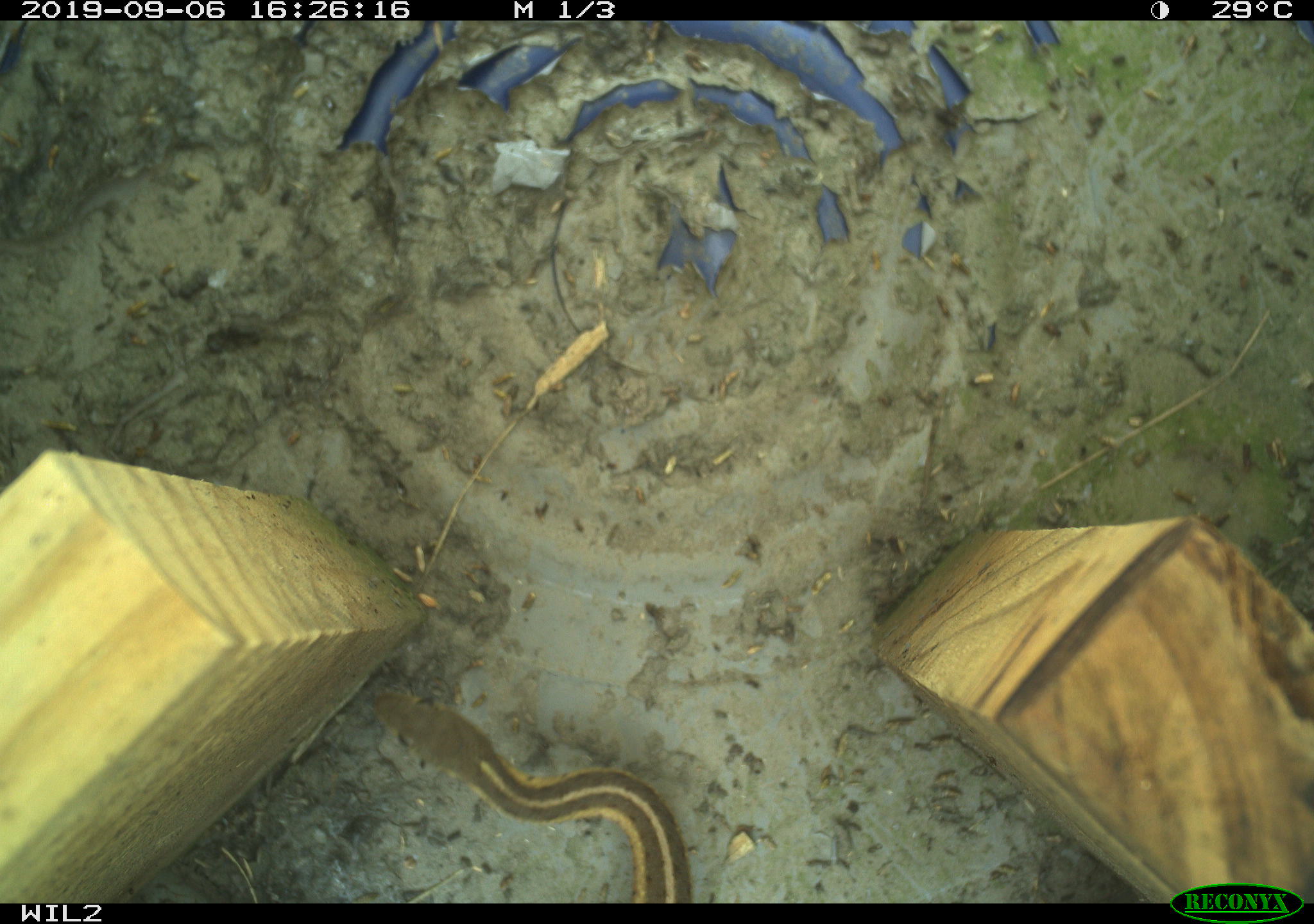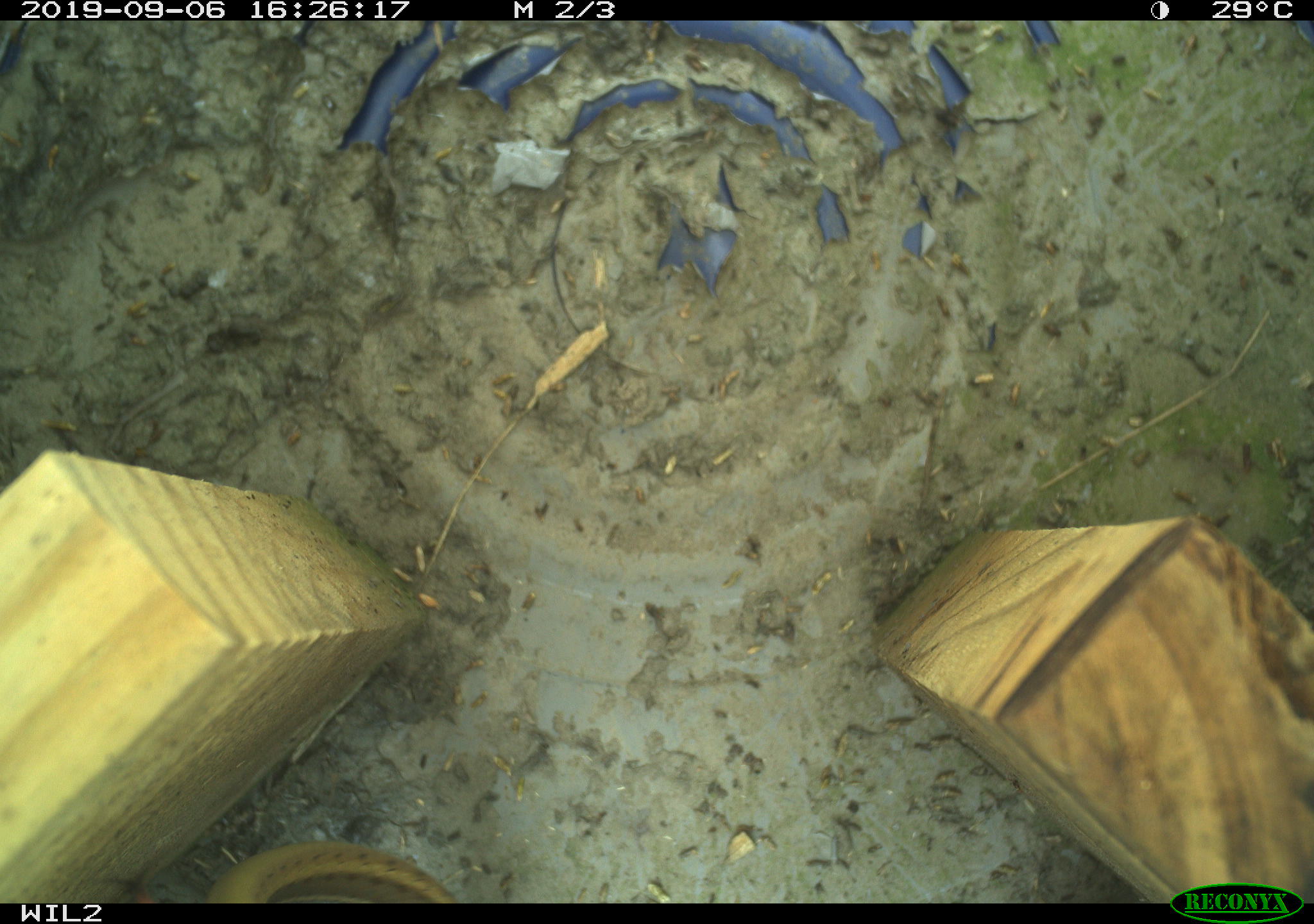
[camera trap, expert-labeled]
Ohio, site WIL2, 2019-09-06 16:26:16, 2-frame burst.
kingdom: Animalia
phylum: Chordata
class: Reptilia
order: Squamata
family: Colubridae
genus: Thamnophis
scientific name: Thamnophis sirtalis sirtalis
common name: eastern gartersnake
Eastern gartersnake (Thamnophis sirtalis sirtalis).